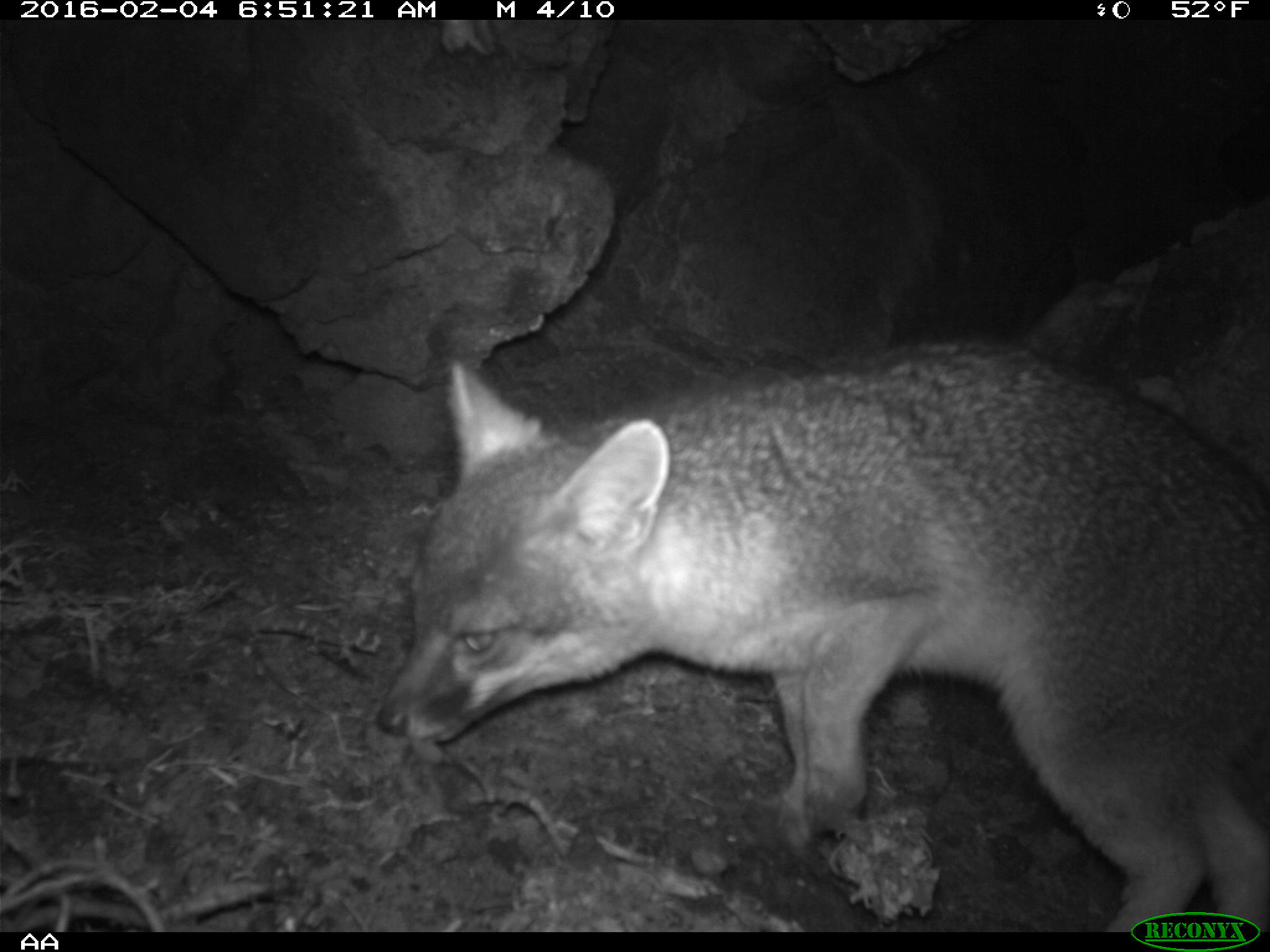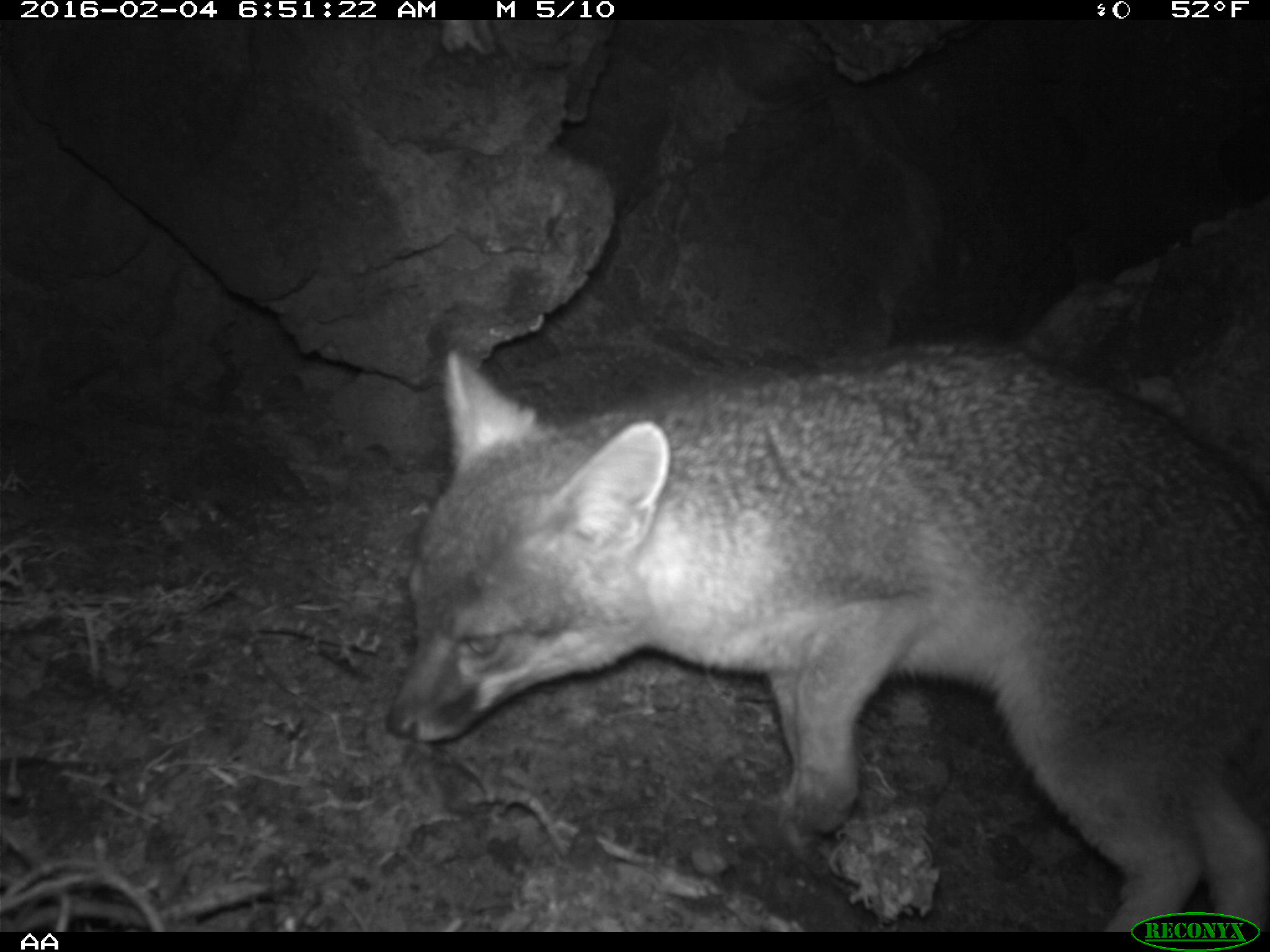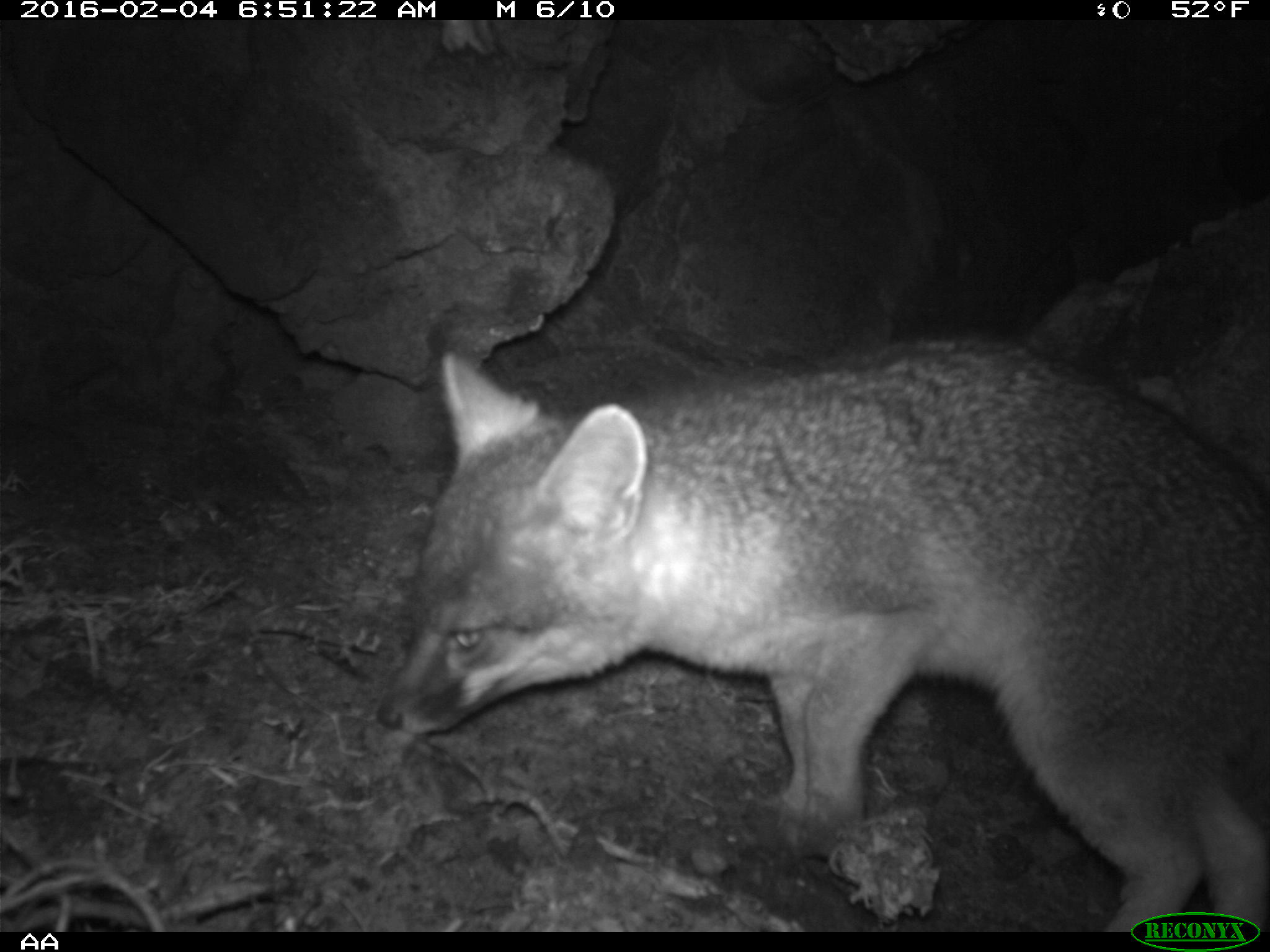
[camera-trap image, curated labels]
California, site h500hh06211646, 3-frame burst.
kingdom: Animalia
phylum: Chordata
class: Mammalia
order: Carnivora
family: Canidae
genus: Urocyon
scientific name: Urocyon littoralis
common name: island fox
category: fox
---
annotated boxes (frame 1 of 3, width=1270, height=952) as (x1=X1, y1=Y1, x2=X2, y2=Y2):
fox: (x1=372, y1=339, x2=1269, y2=930)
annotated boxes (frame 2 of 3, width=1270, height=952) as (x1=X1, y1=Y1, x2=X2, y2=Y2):
fox: (x1=385, y1=335, x2=1269, y2=932)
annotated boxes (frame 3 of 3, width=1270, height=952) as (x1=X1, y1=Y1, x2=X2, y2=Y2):
fox: (x1=378, y1=338, x2=1269, y2=932)